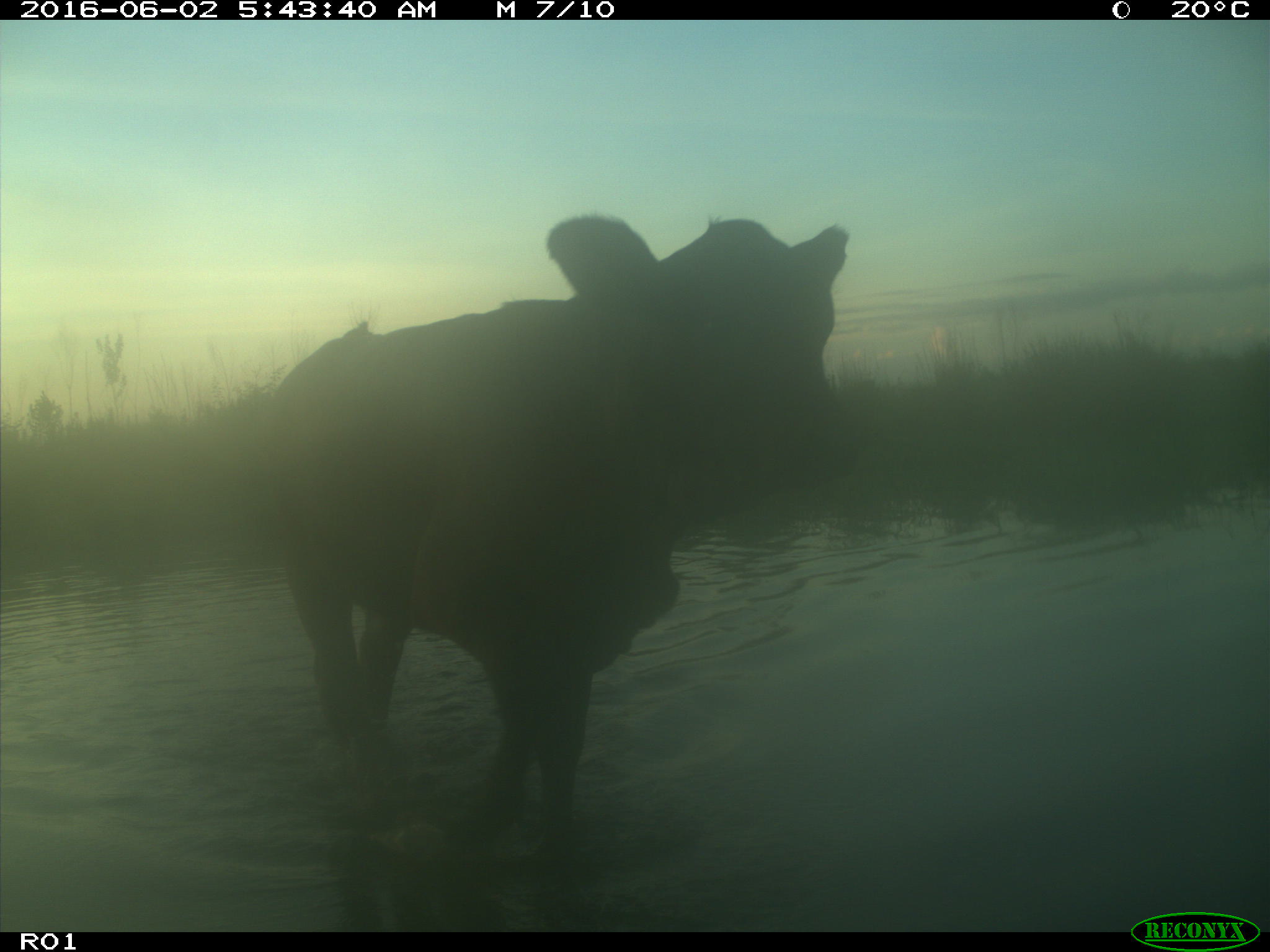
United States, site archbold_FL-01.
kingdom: Animalia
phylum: Chordata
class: Mammalia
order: Artiodactyla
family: Bovidae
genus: Bos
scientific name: Bos taurus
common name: domestic cow